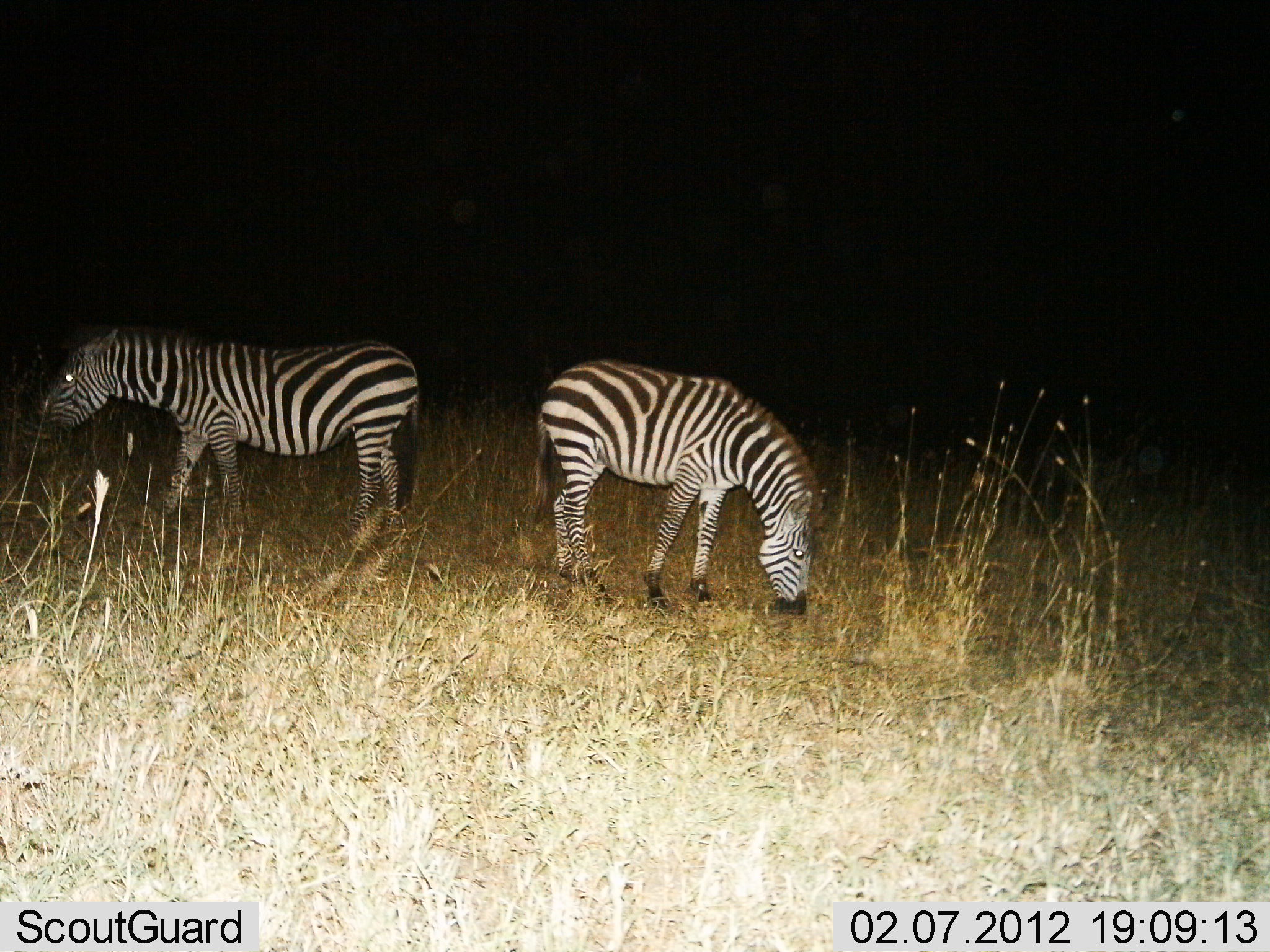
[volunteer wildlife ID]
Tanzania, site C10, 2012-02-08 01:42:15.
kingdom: Animalia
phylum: Chordata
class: Mammalia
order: Perissodactyla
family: Equidae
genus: Equus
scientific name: Equus quagga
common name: plains zebra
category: zebra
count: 2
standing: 47%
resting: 0%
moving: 11%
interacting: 0%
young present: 0%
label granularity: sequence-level